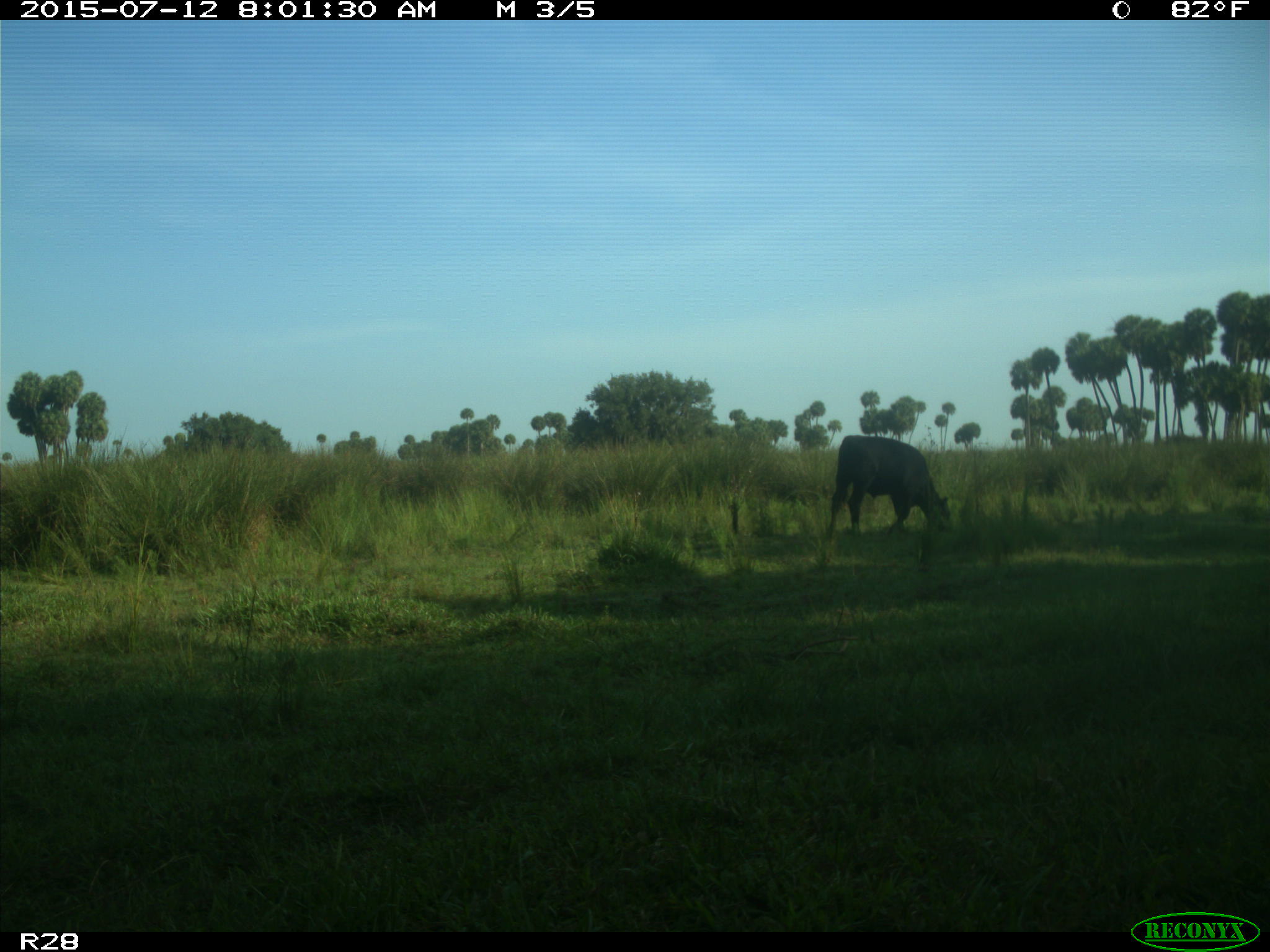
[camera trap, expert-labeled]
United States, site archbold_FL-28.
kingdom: Animalia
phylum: Chordata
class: Mammalia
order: Artiodactyla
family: Bovidae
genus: Bos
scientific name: Bos taurus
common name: domestic cow